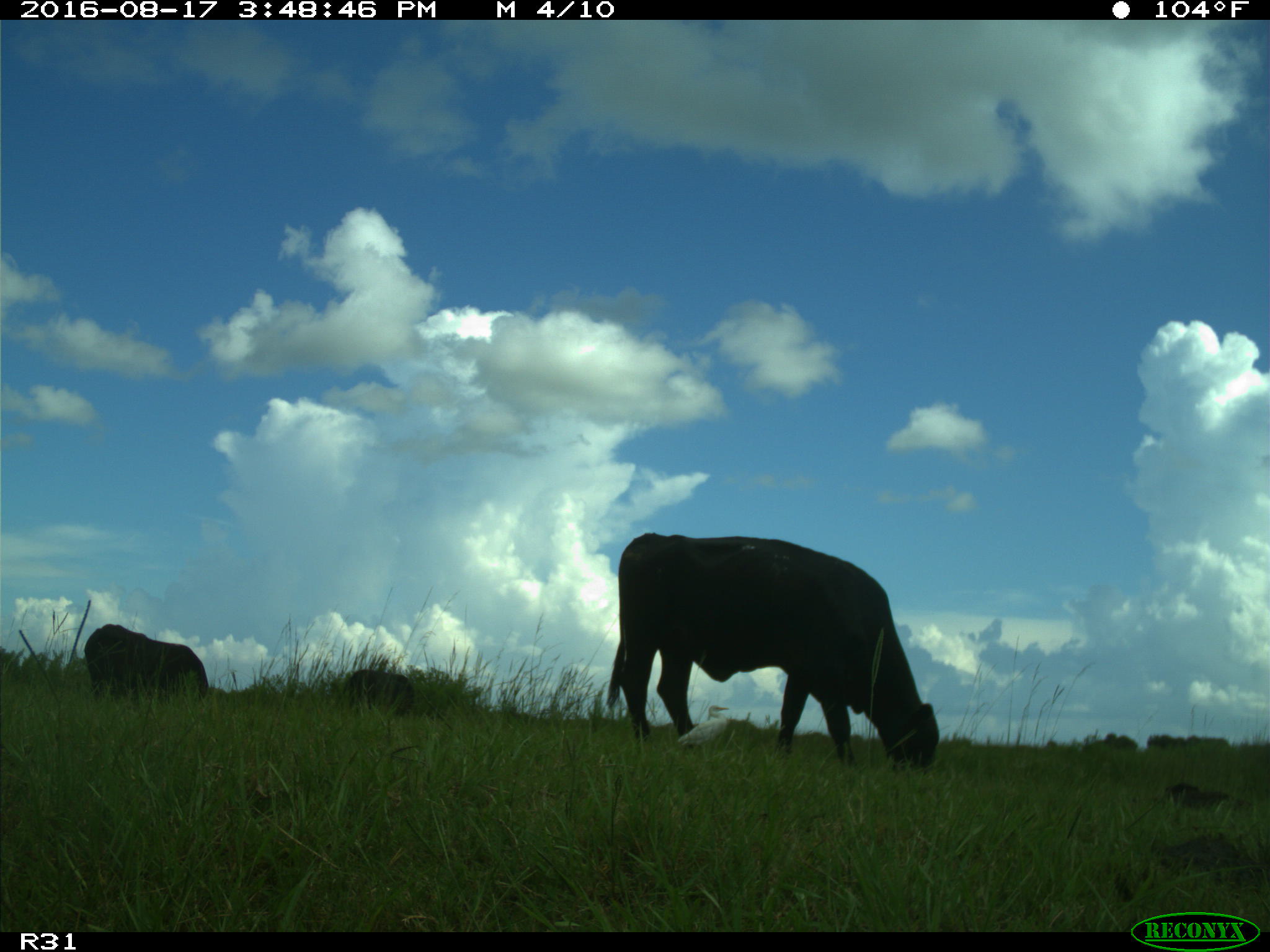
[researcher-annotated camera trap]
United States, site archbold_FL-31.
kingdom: Animalia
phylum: Chordata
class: Mammalia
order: Artiodactyla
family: Bovidae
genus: Bos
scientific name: Bos taurus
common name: domestic cow